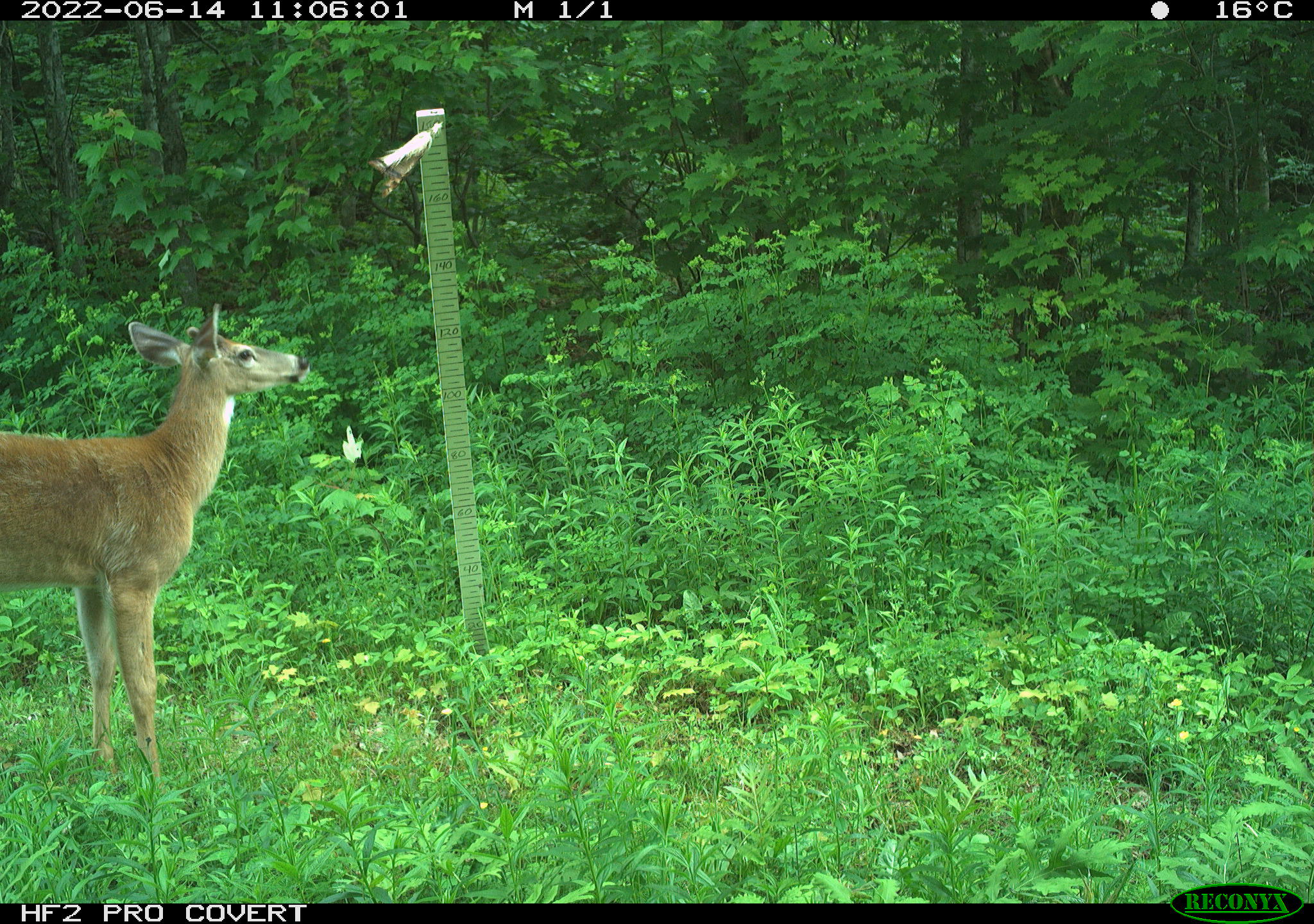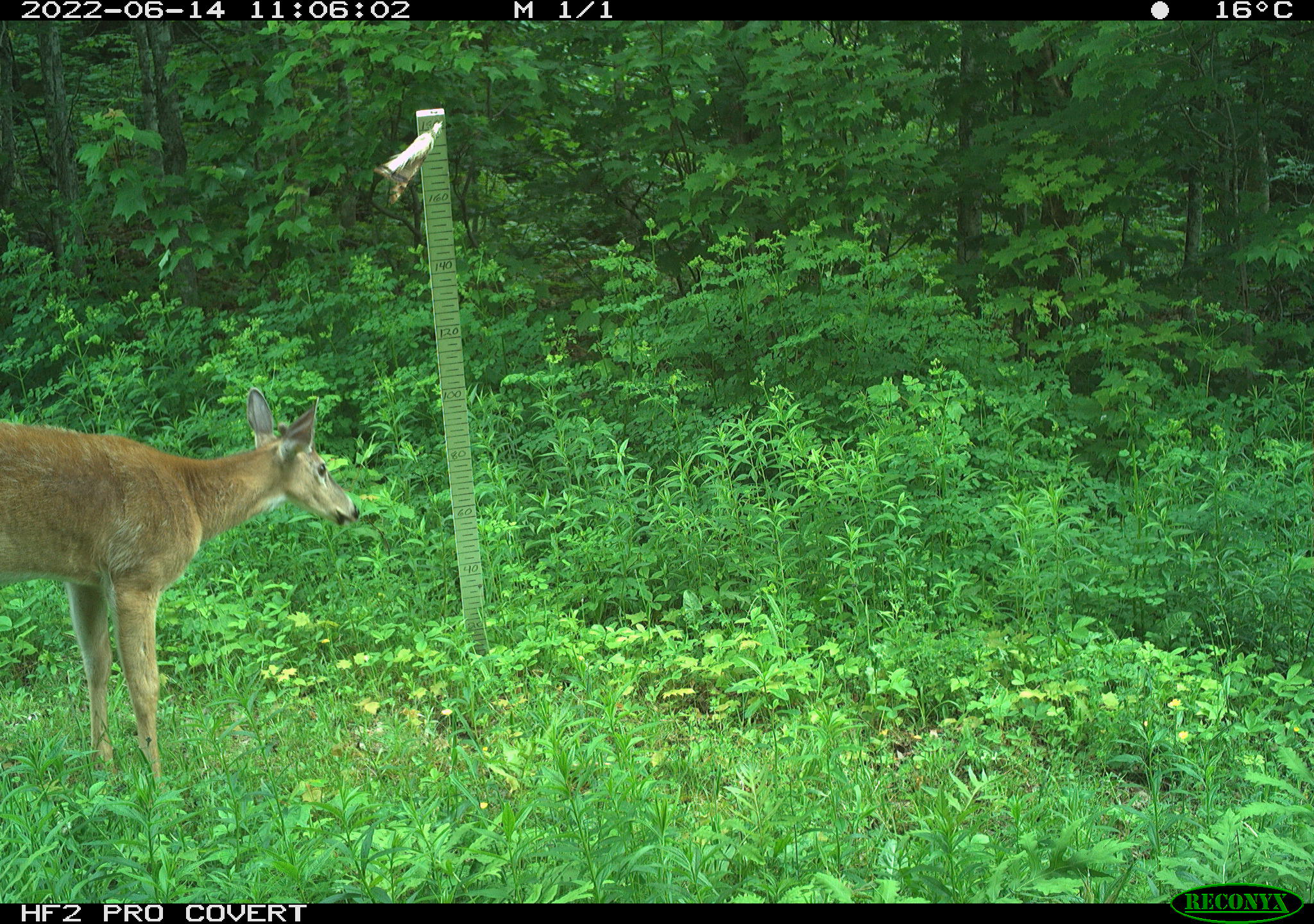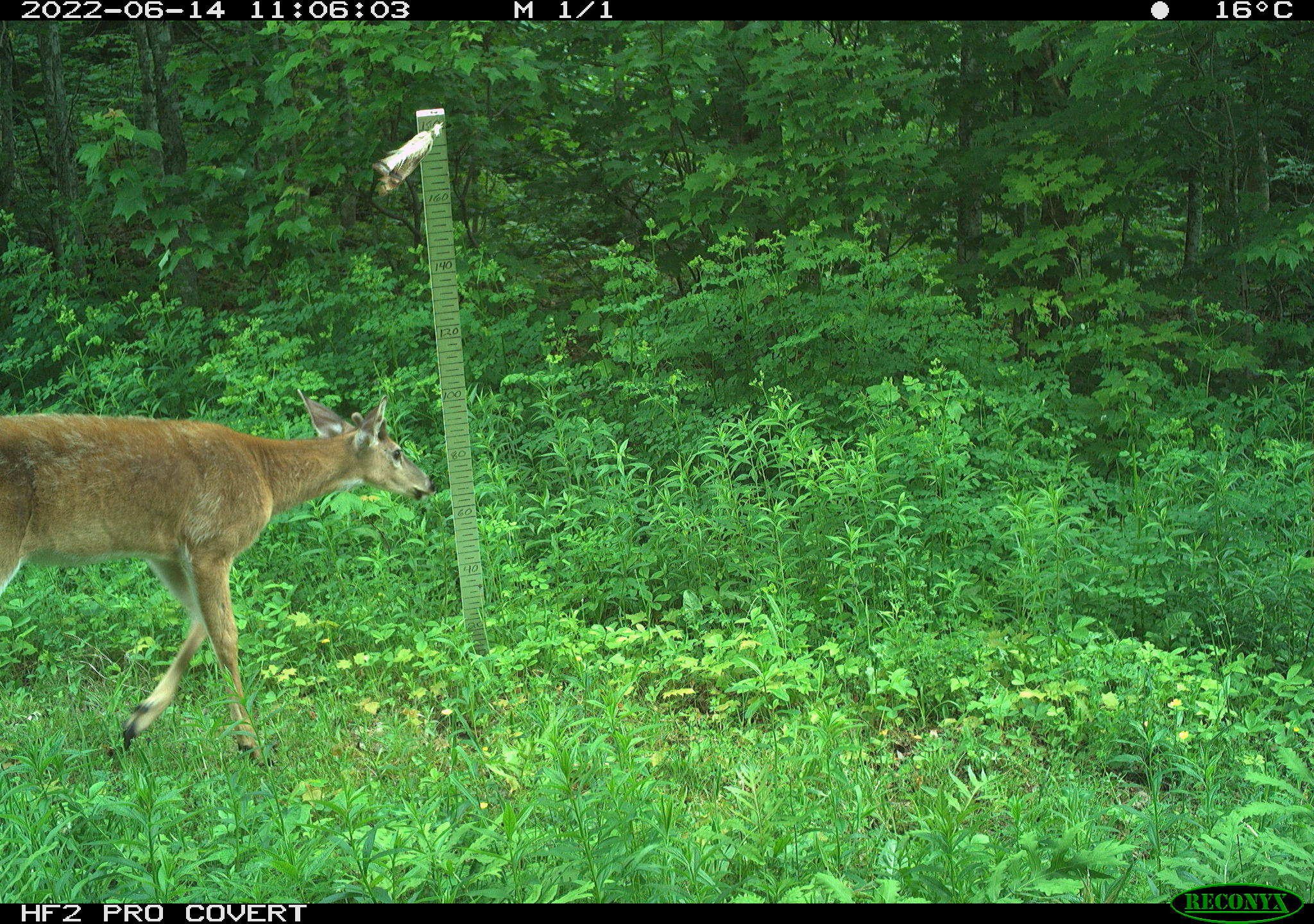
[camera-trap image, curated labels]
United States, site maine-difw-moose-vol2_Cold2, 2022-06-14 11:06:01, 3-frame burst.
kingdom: Animalia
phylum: Chordata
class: Mammalia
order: Artiodactyla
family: Cervidae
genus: Odocoileus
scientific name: Odocoileus virginianus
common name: white-tailed deer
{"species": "white-tailed deer (Odocoileus virginianus)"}